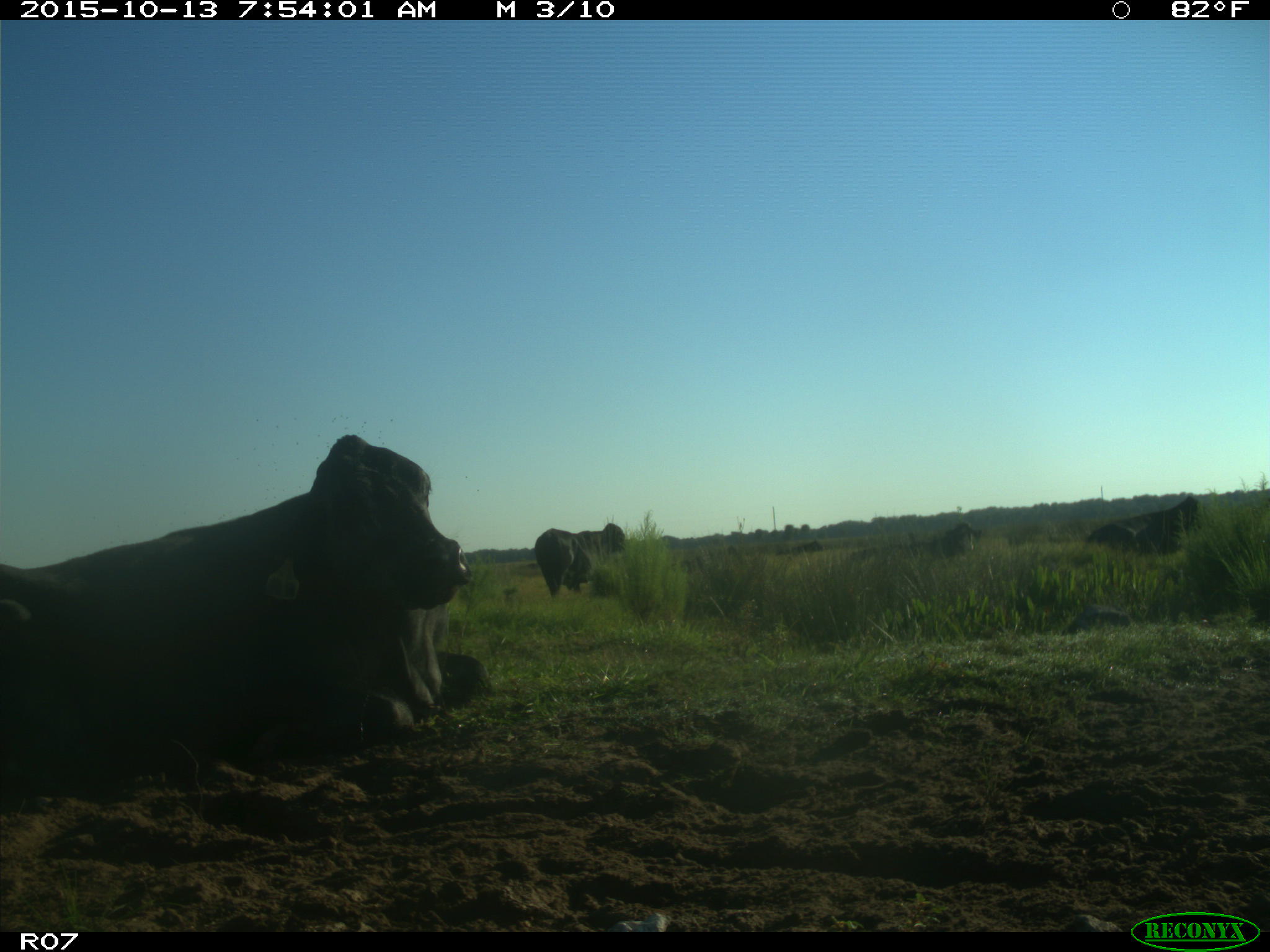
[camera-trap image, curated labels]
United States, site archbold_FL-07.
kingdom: Animalia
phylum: Chordata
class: Mammalia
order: Artiodactyla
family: Bovidae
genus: Bos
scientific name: Bos taurus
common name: domestic cow